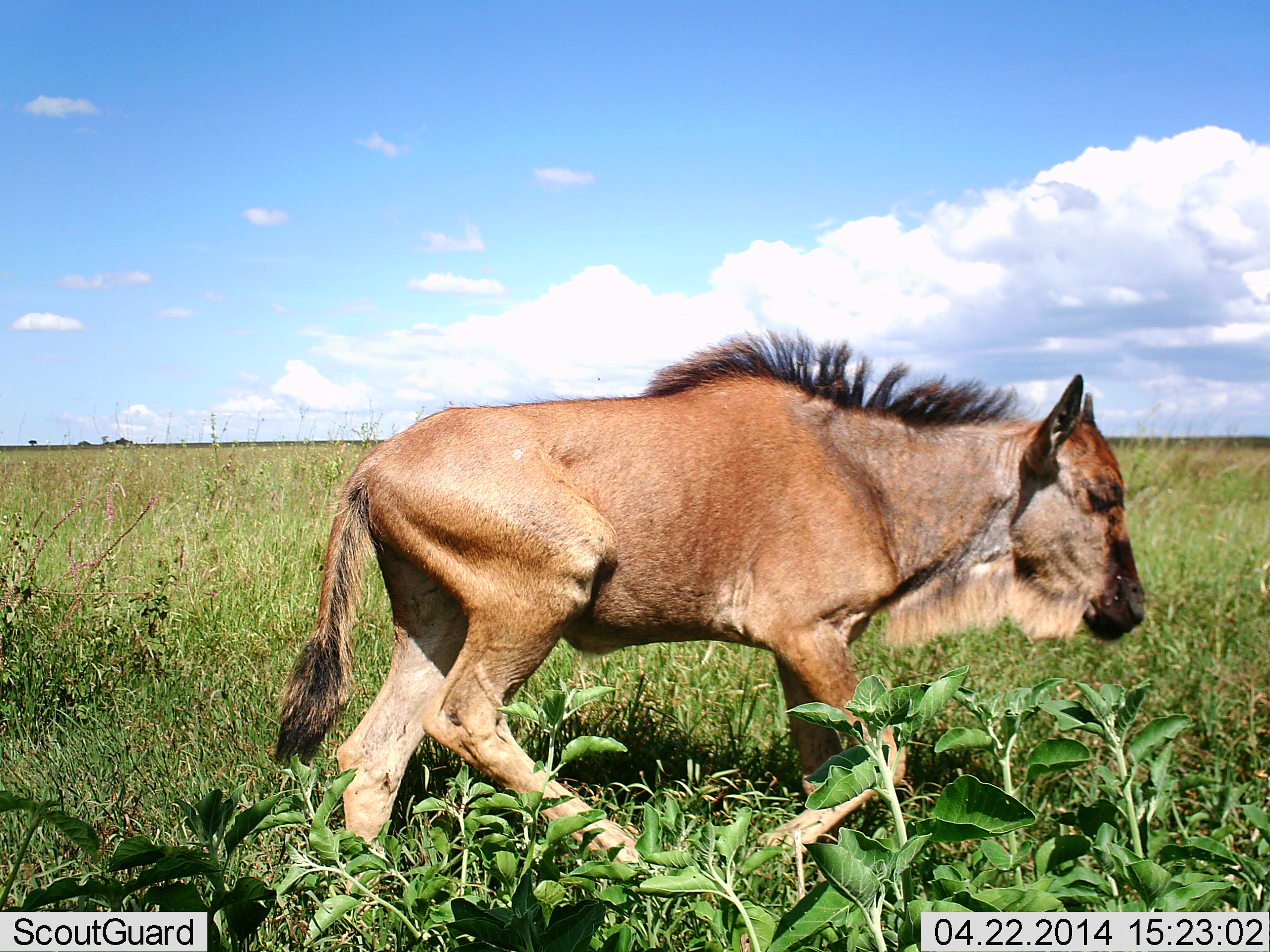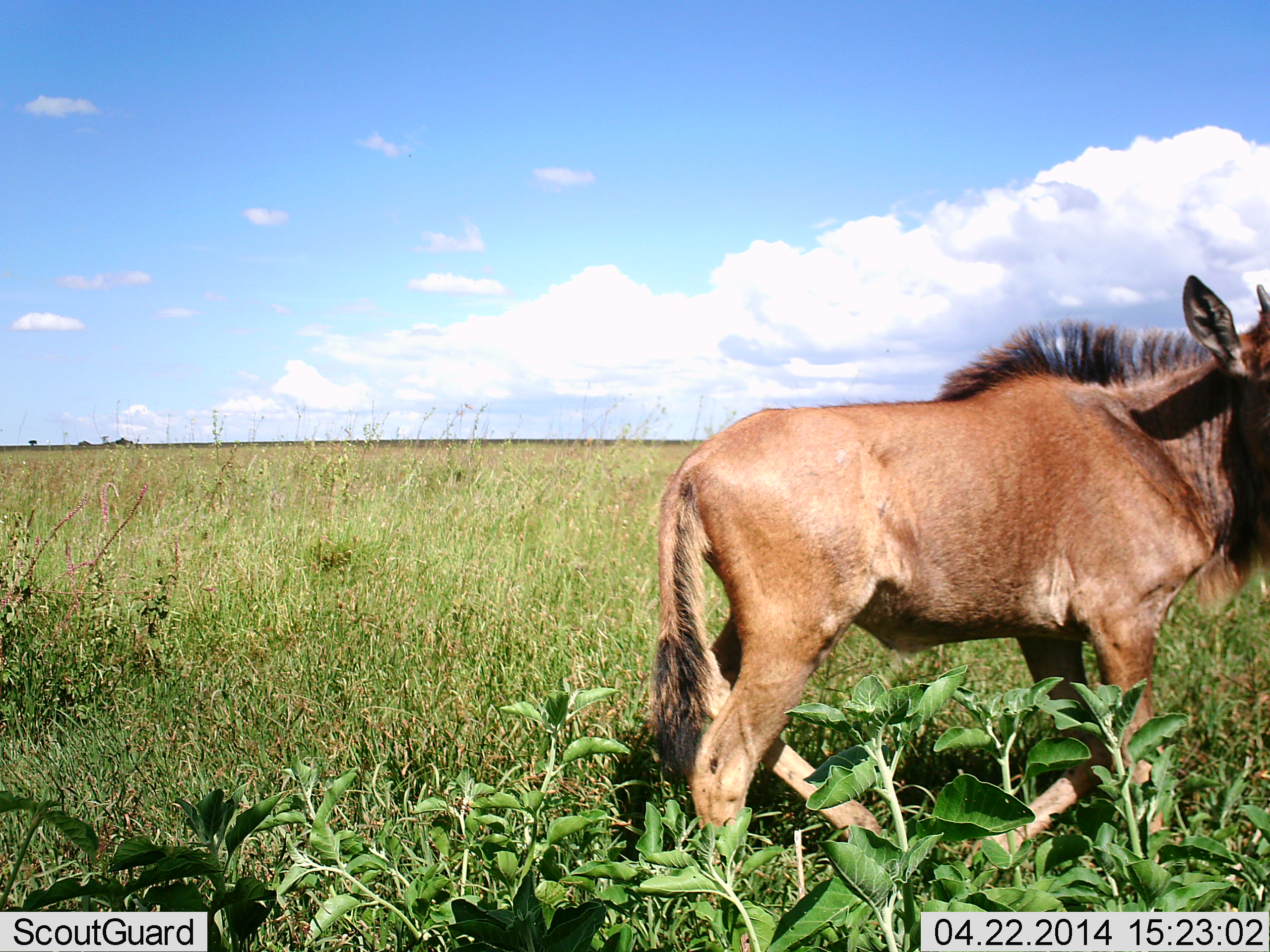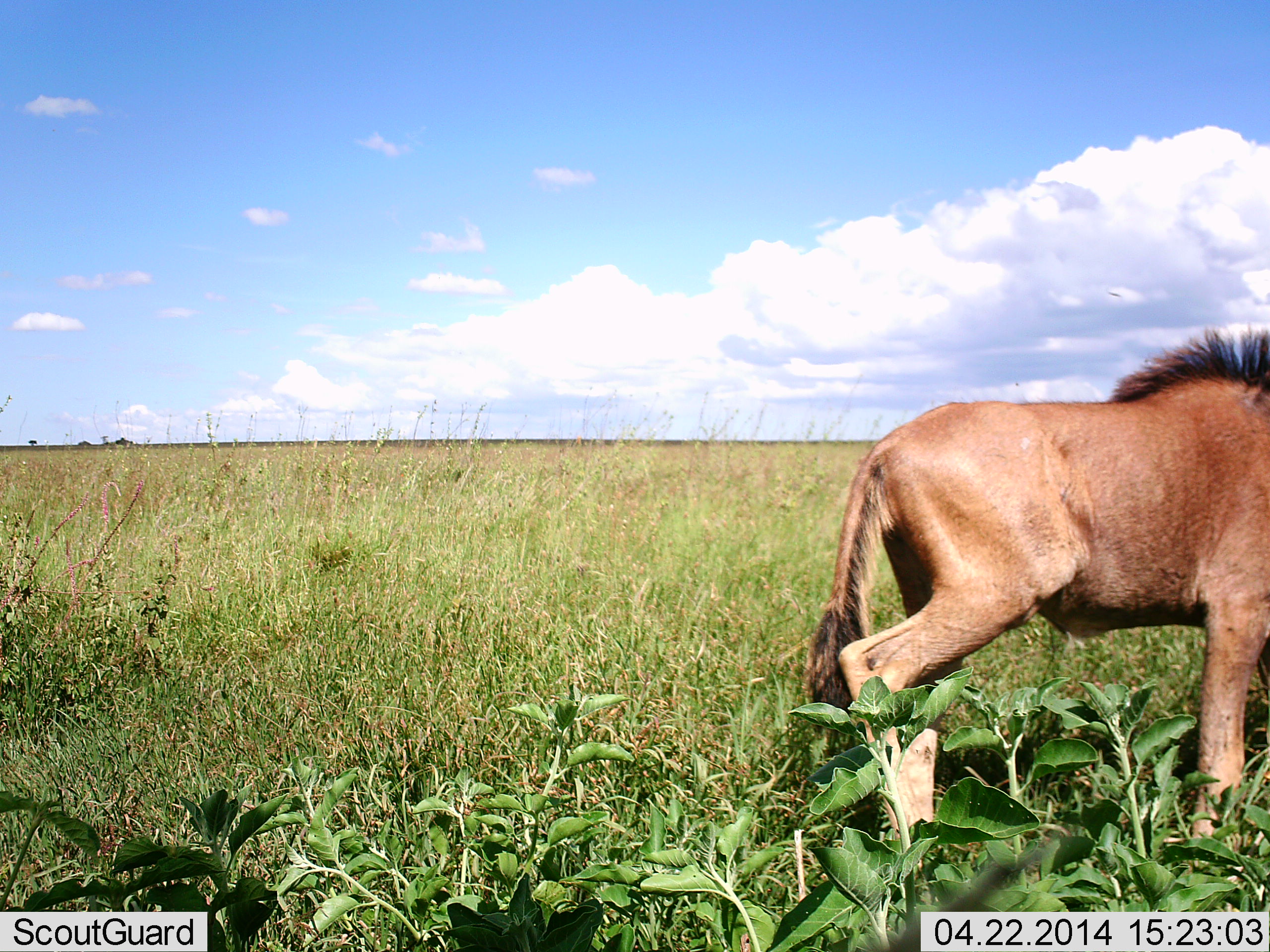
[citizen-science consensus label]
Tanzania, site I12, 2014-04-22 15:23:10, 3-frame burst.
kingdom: Animalia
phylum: Chordata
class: Mammalia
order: Artiodactyla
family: Bovidae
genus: Connochaetes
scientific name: Connochaetes taurinus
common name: blue wildebeest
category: wildebeest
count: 1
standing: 10%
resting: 0%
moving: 90%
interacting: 0%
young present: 70%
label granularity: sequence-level